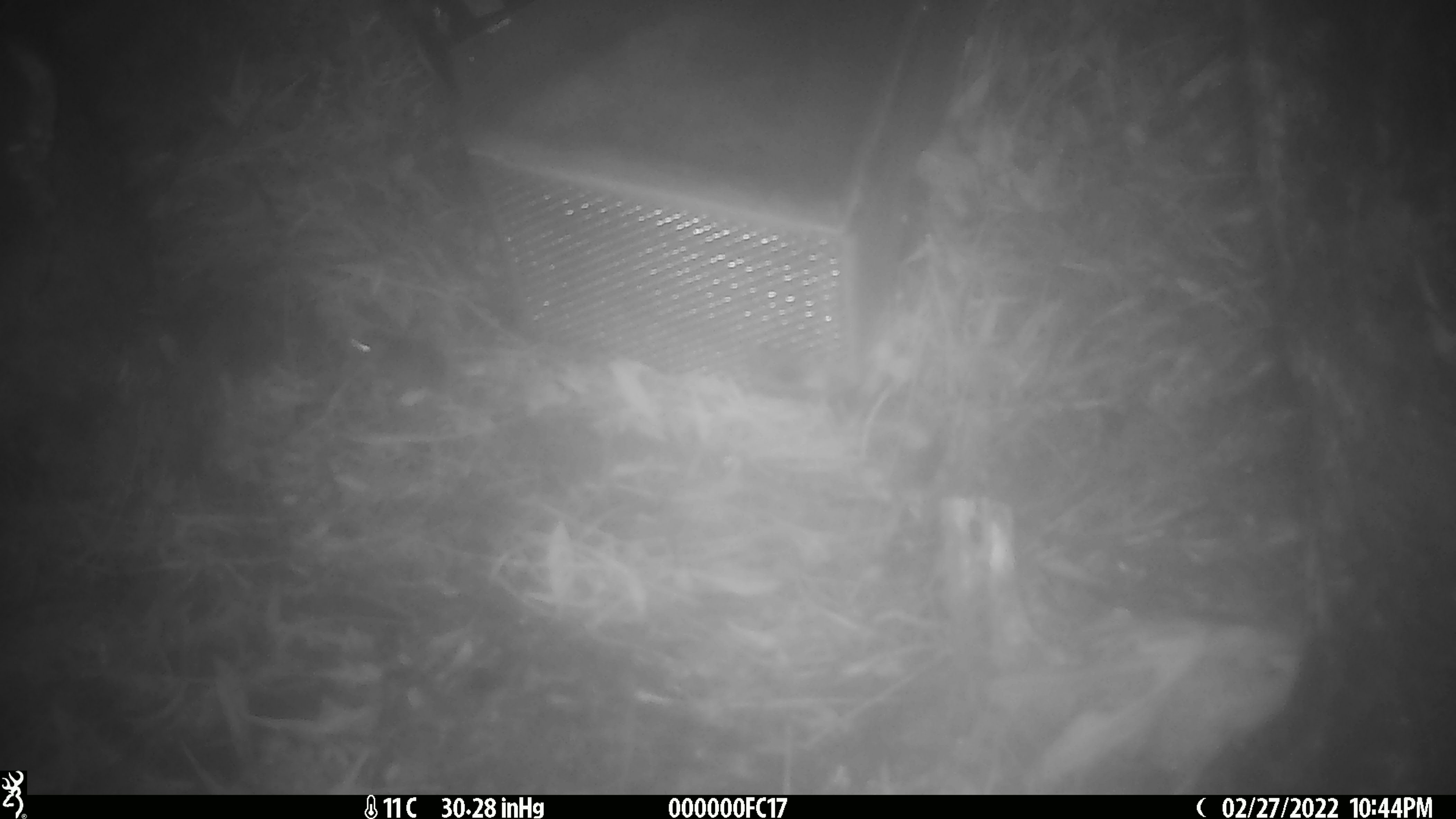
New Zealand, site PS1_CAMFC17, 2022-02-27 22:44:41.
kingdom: Animalia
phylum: Chordata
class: Mammalia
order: Rodentia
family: Muridae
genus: Mus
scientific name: Mus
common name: mouse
Mouse (Mus).